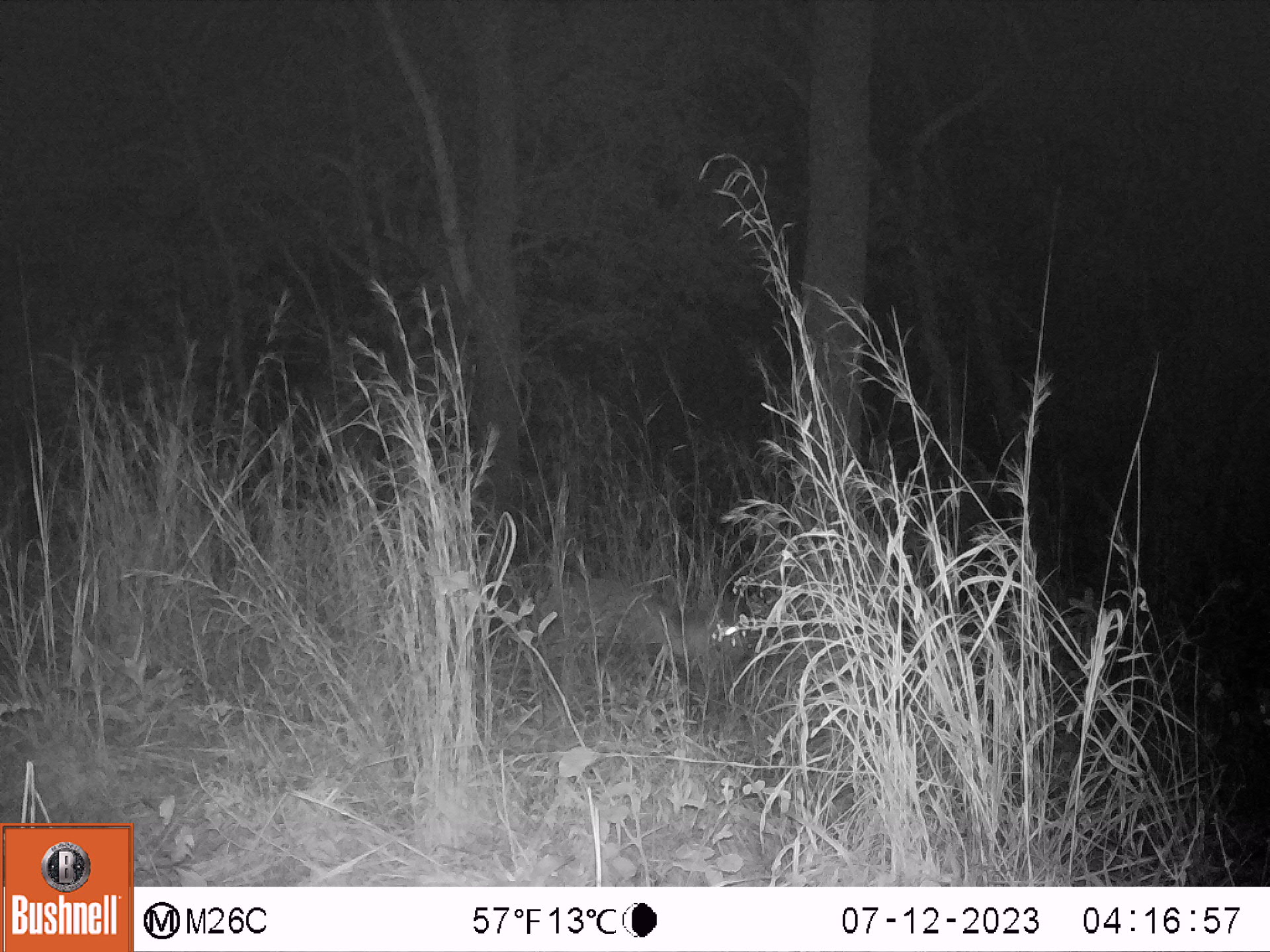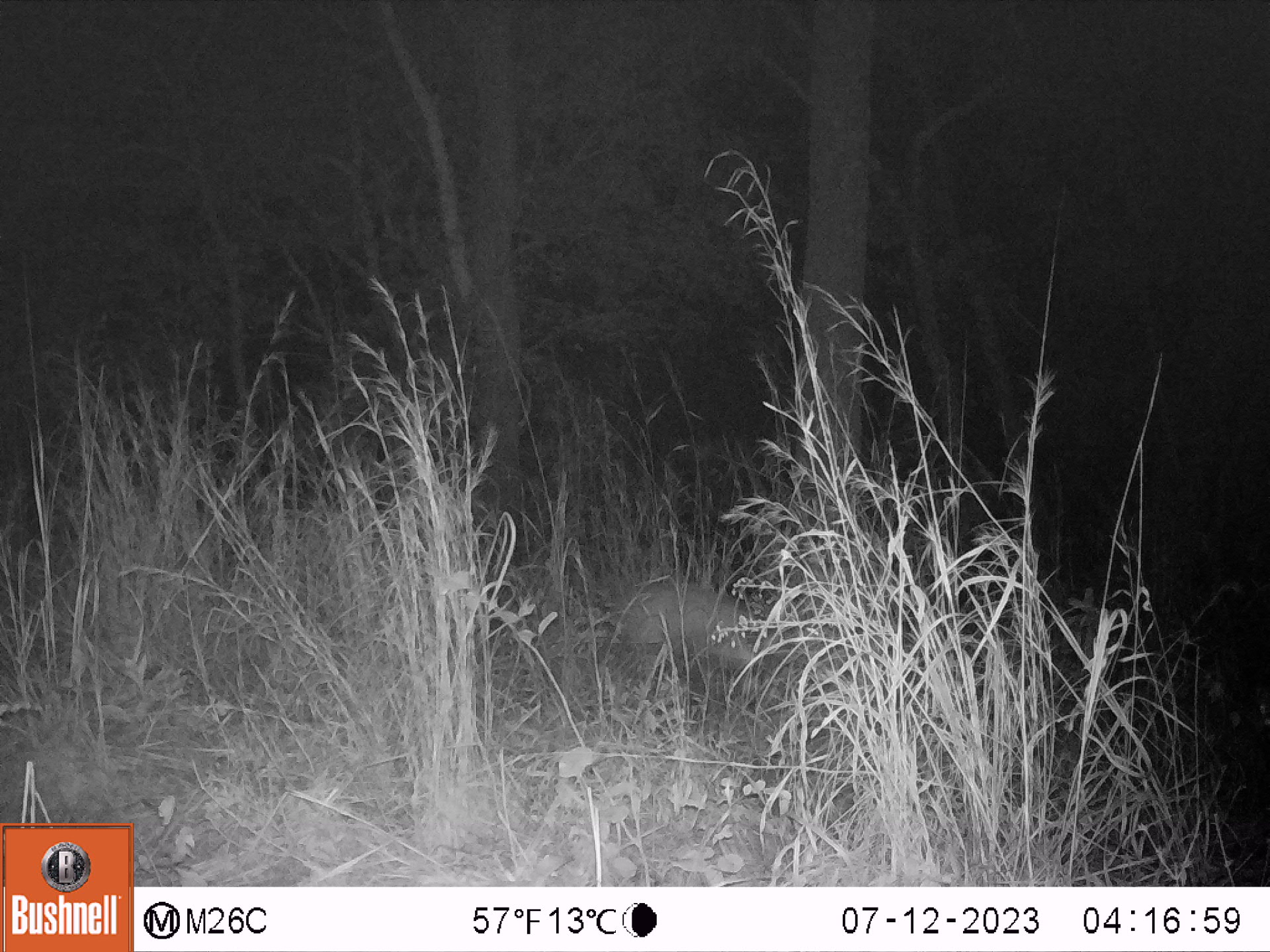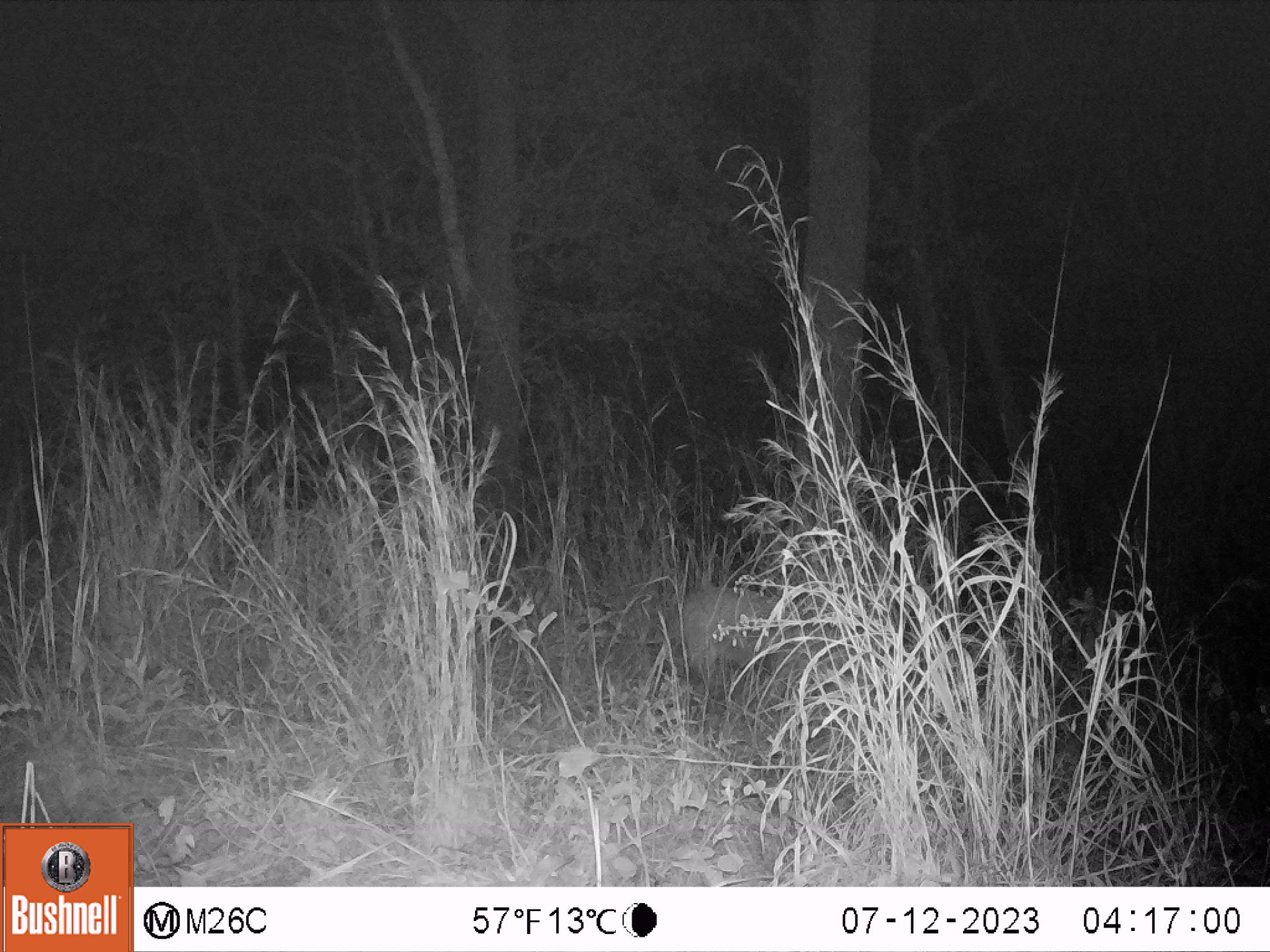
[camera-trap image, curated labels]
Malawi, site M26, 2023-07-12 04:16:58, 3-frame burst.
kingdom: Animalia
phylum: Chordata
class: Mammalia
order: Tubulidentata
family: Orycteropodidae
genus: Orycteropus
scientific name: Orycteropus afer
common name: aardvark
Aardvark (Orycteropus afer), count 1.